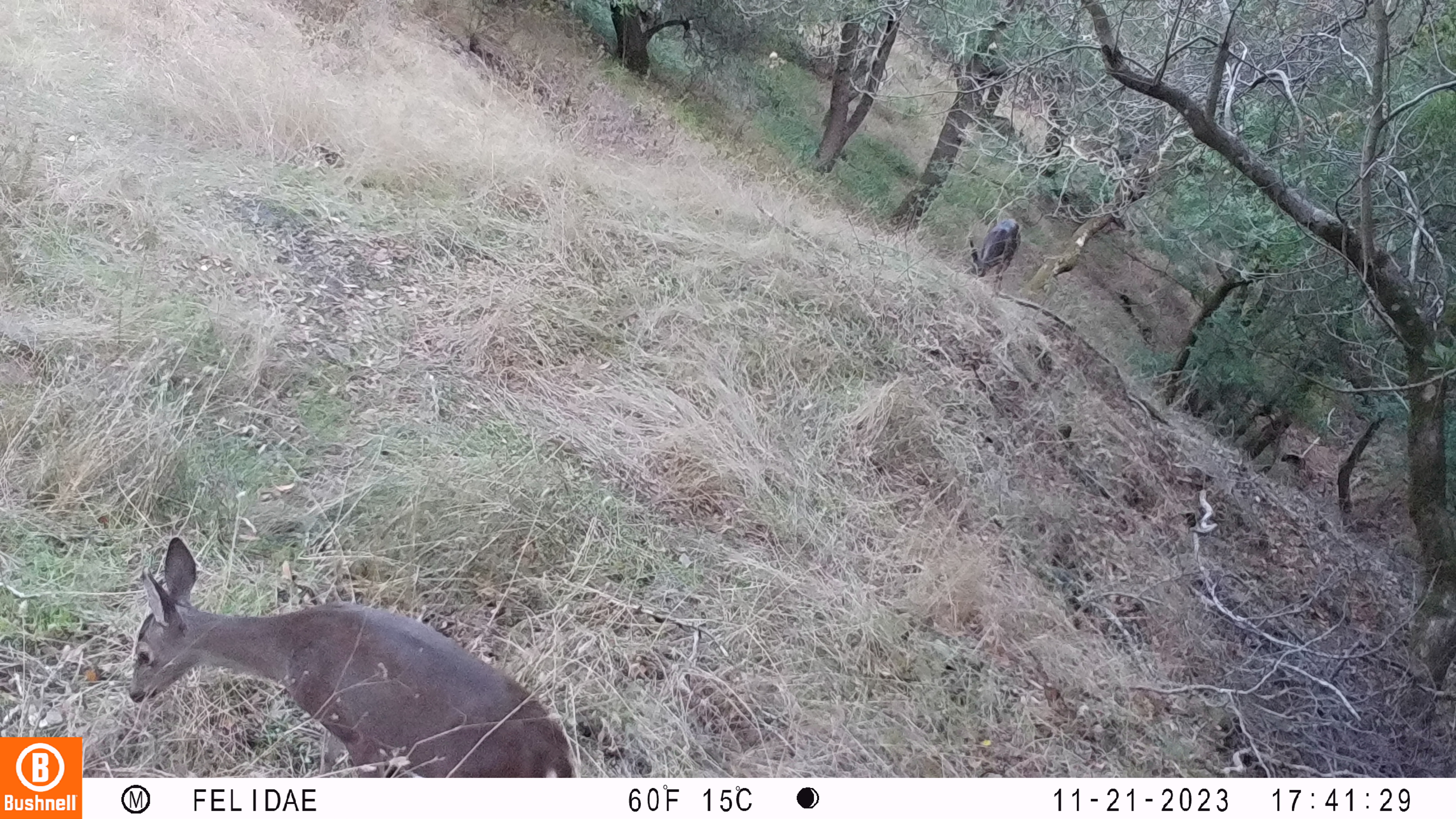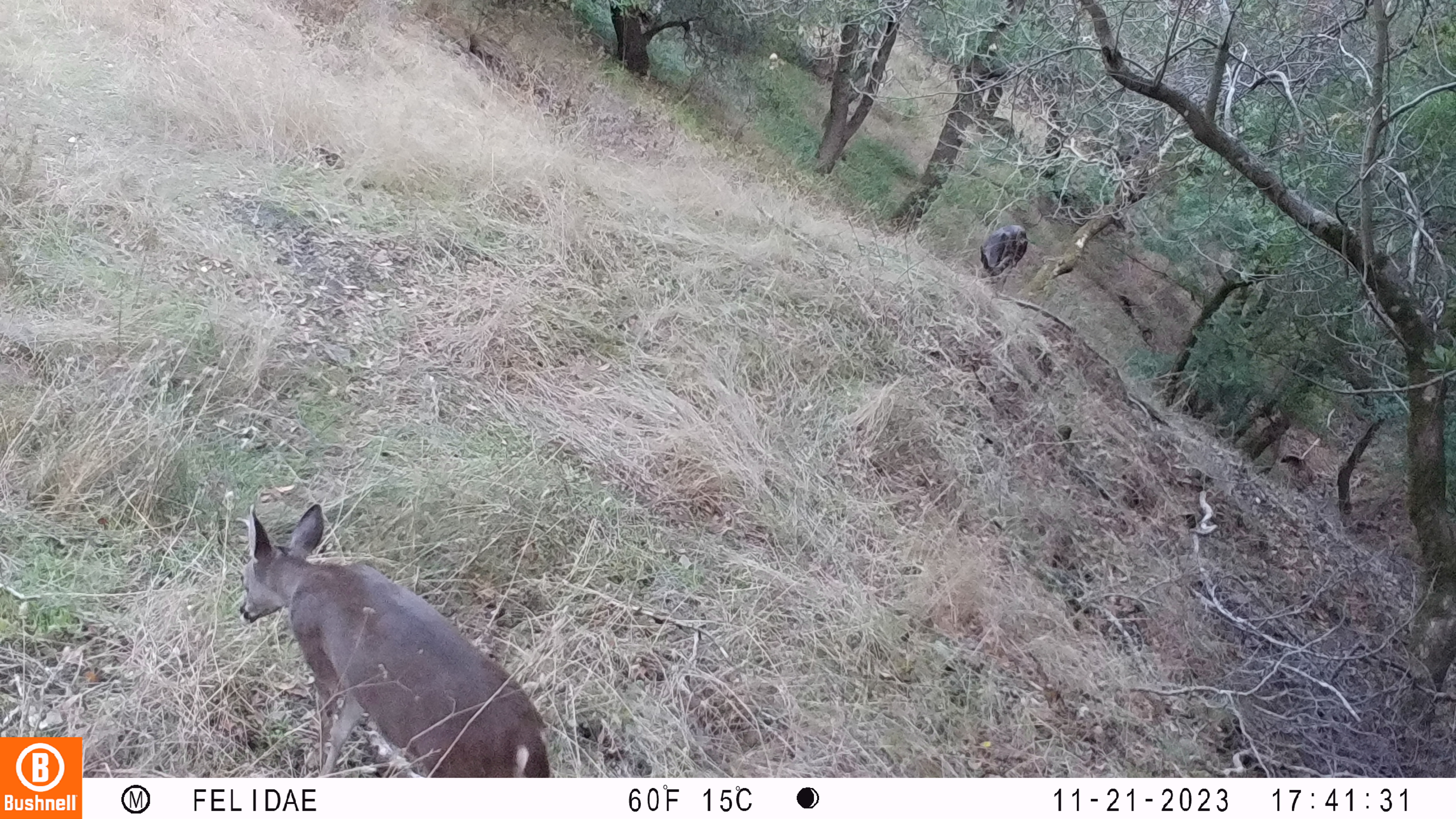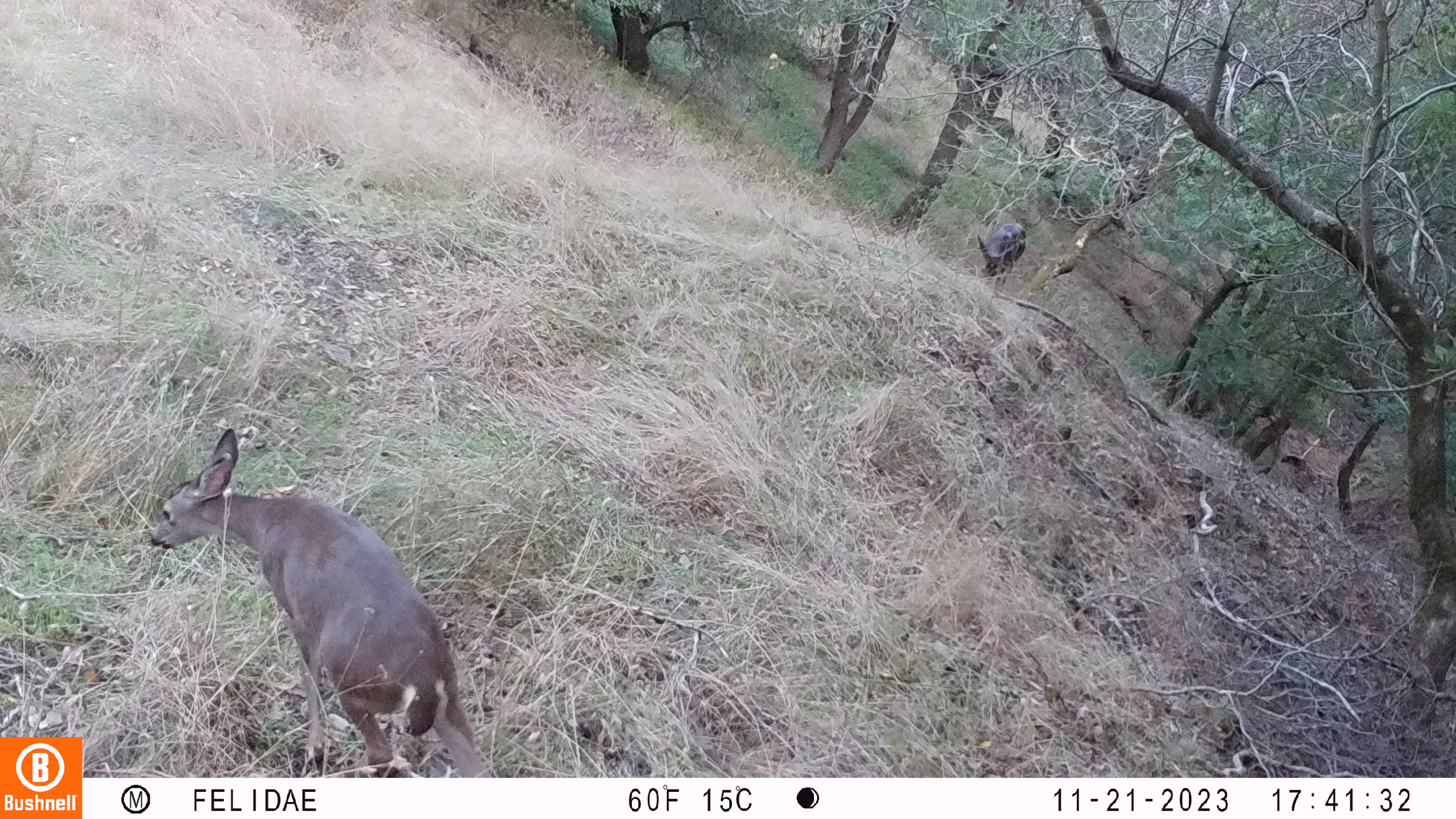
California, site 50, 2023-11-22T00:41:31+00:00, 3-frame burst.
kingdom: Animalia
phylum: Chordata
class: Mammalia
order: Artiodactyla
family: Cervidae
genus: Odocoileus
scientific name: Odocoileus hemionus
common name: mule deer